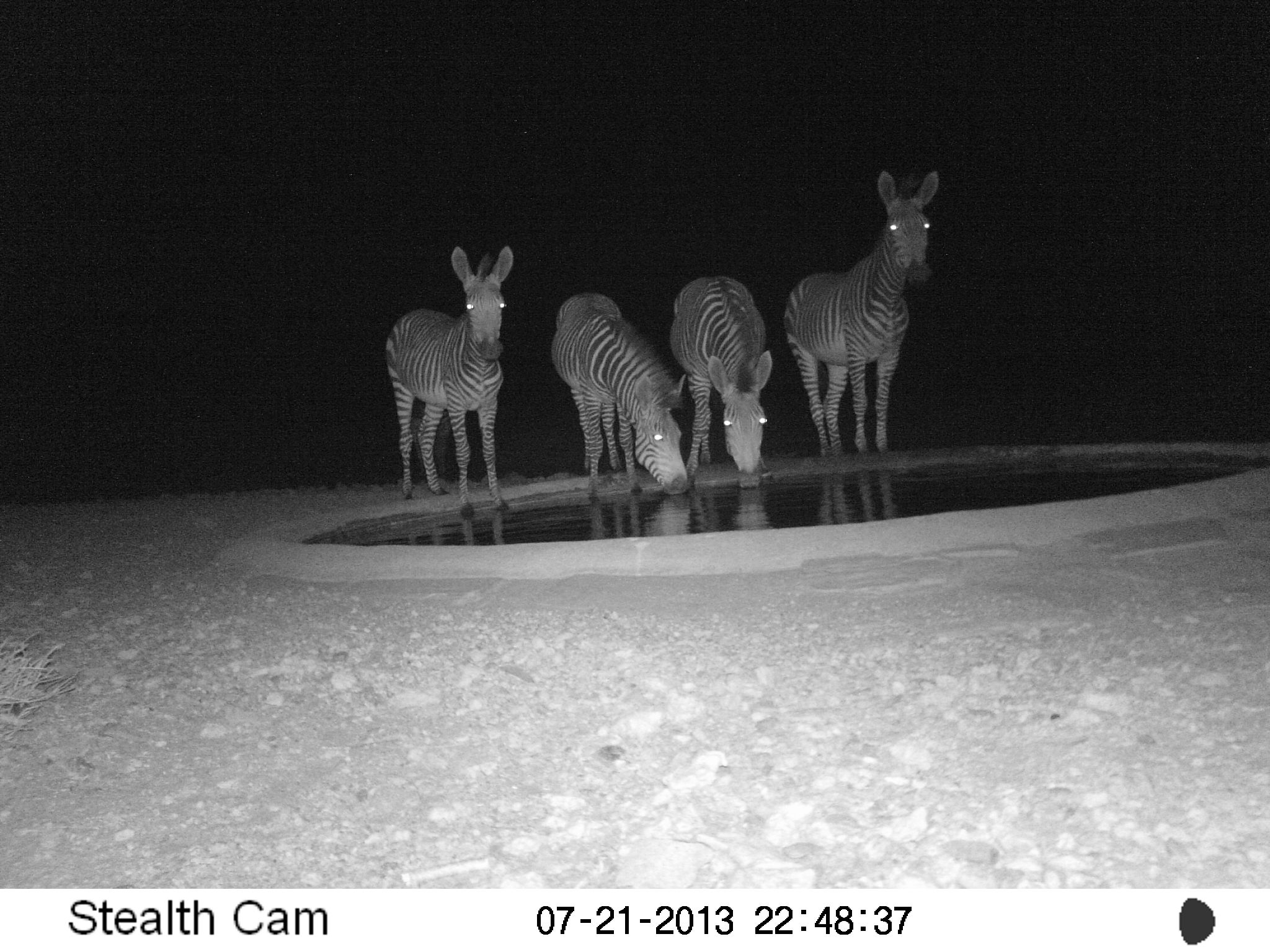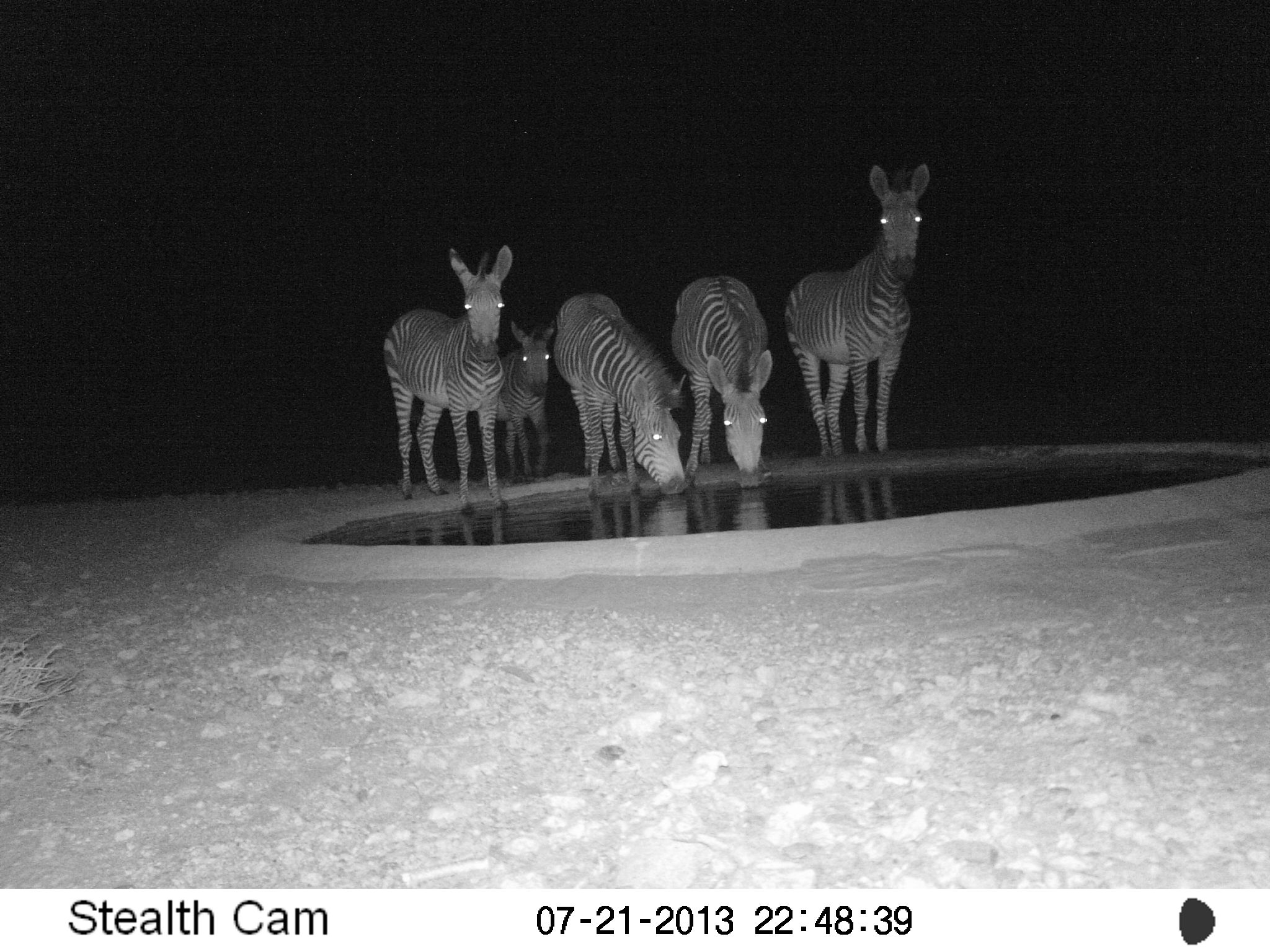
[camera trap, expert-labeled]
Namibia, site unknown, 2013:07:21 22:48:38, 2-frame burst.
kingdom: Animalia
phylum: Chordata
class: Mammalia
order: Perissodactyla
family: Equidae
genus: Equus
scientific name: Equus zebra hartmannae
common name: hartmann's mountain zebra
Equus zebra hartmannae (hartmann's mountain zebra).